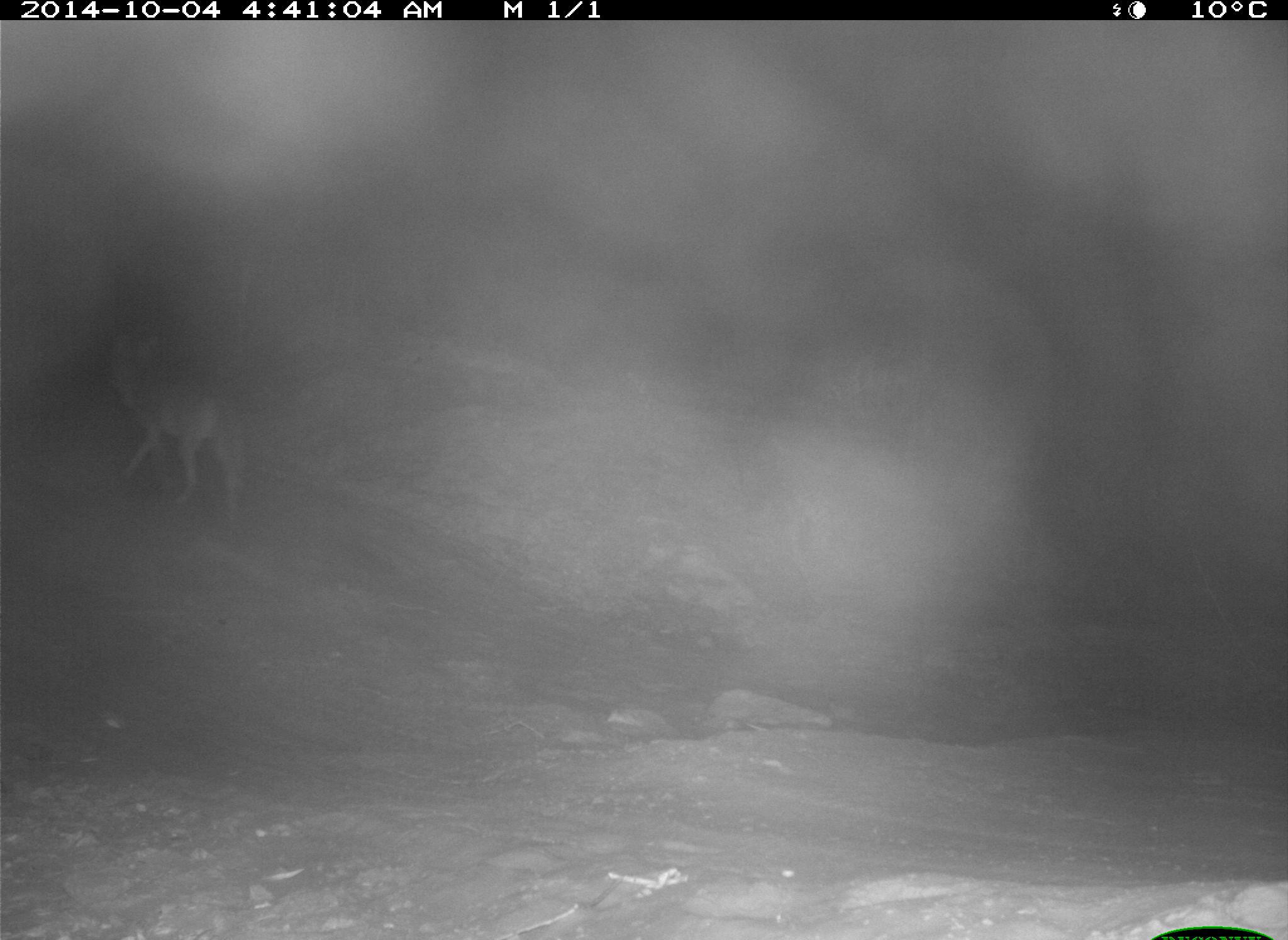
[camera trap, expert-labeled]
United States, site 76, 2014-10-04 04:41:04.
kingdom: Animalia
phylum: Chordata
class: Mammalia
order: Carnivora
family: Canidae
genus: Canis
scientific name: Canis latrans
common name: coyote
Coyote (Canis latrans).